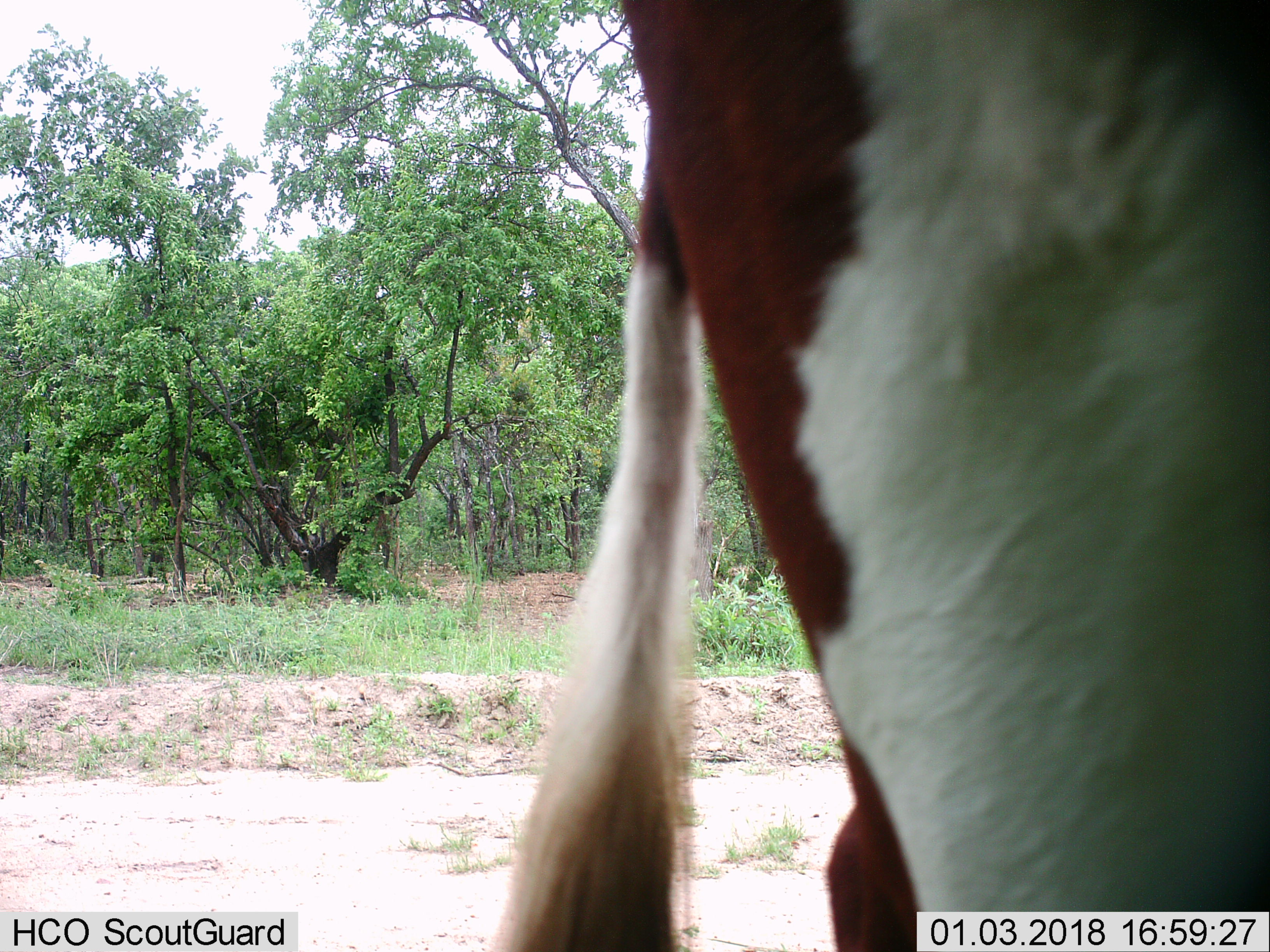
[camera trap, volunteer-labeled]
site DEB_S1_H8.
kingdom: Animalia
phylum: Chordata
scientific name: Vertebrata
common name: domestic animal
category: domesticanimal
Domesticanimal (domestic animal) (Vertebrata), count 1. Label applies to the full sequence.